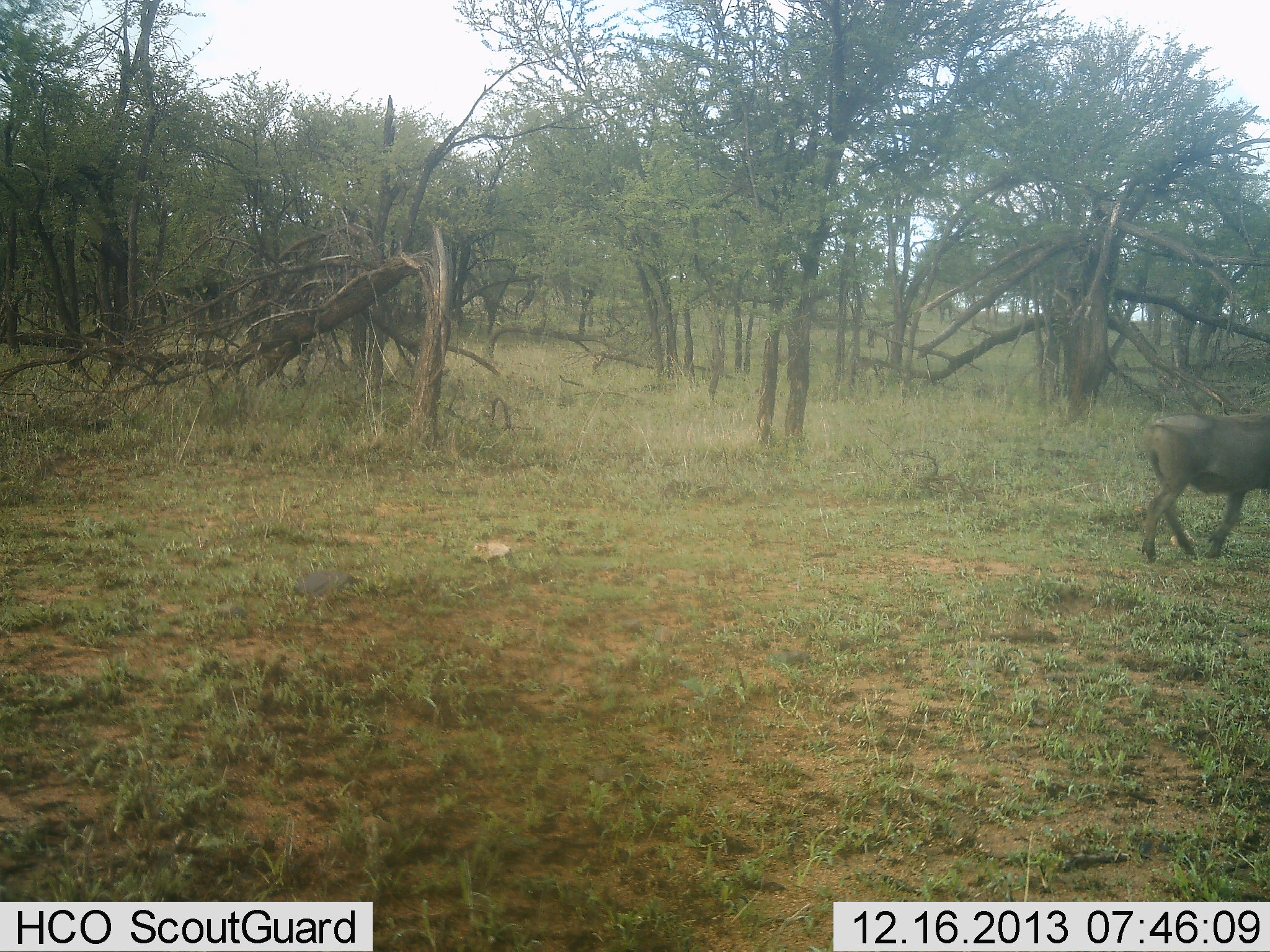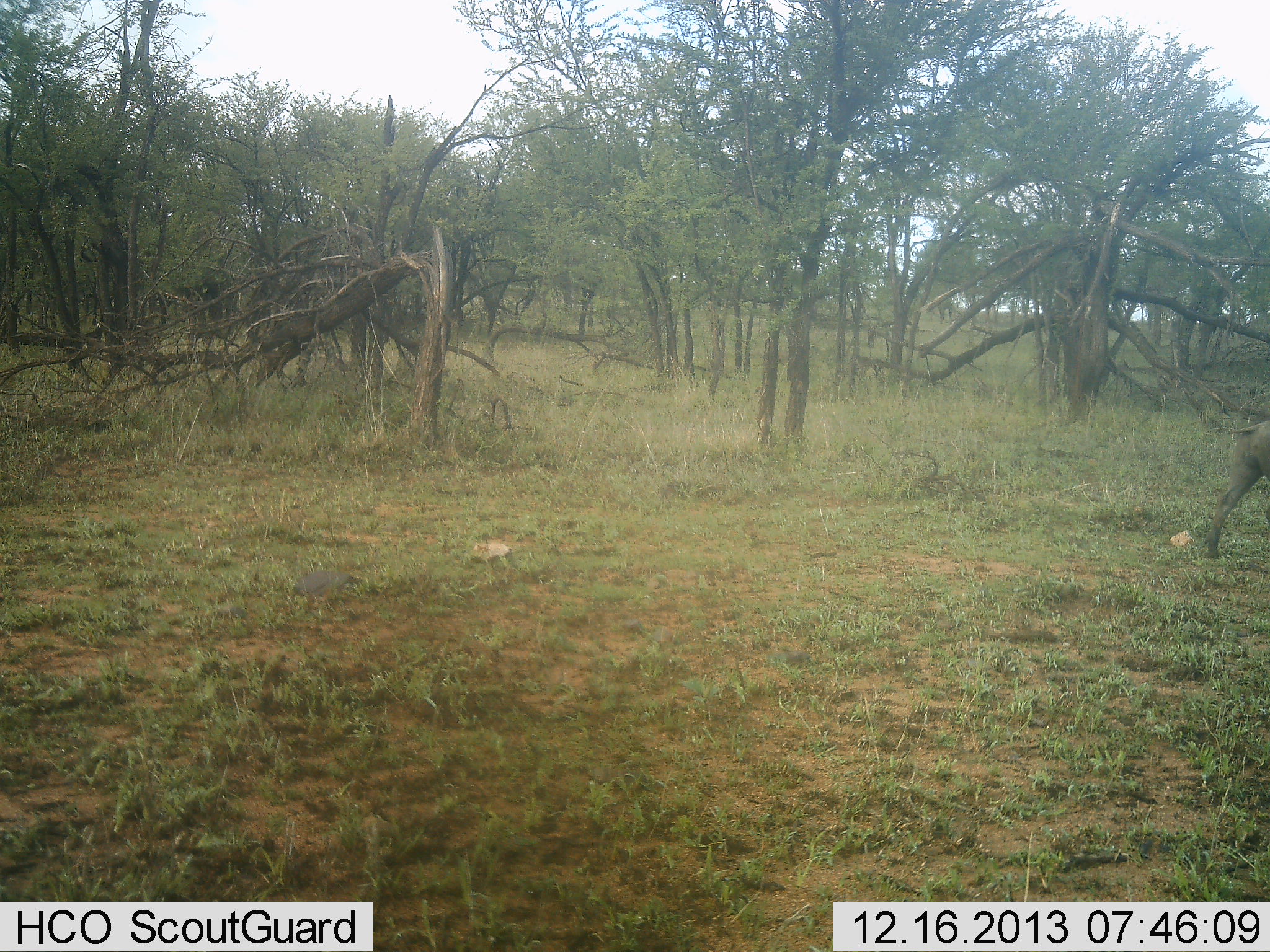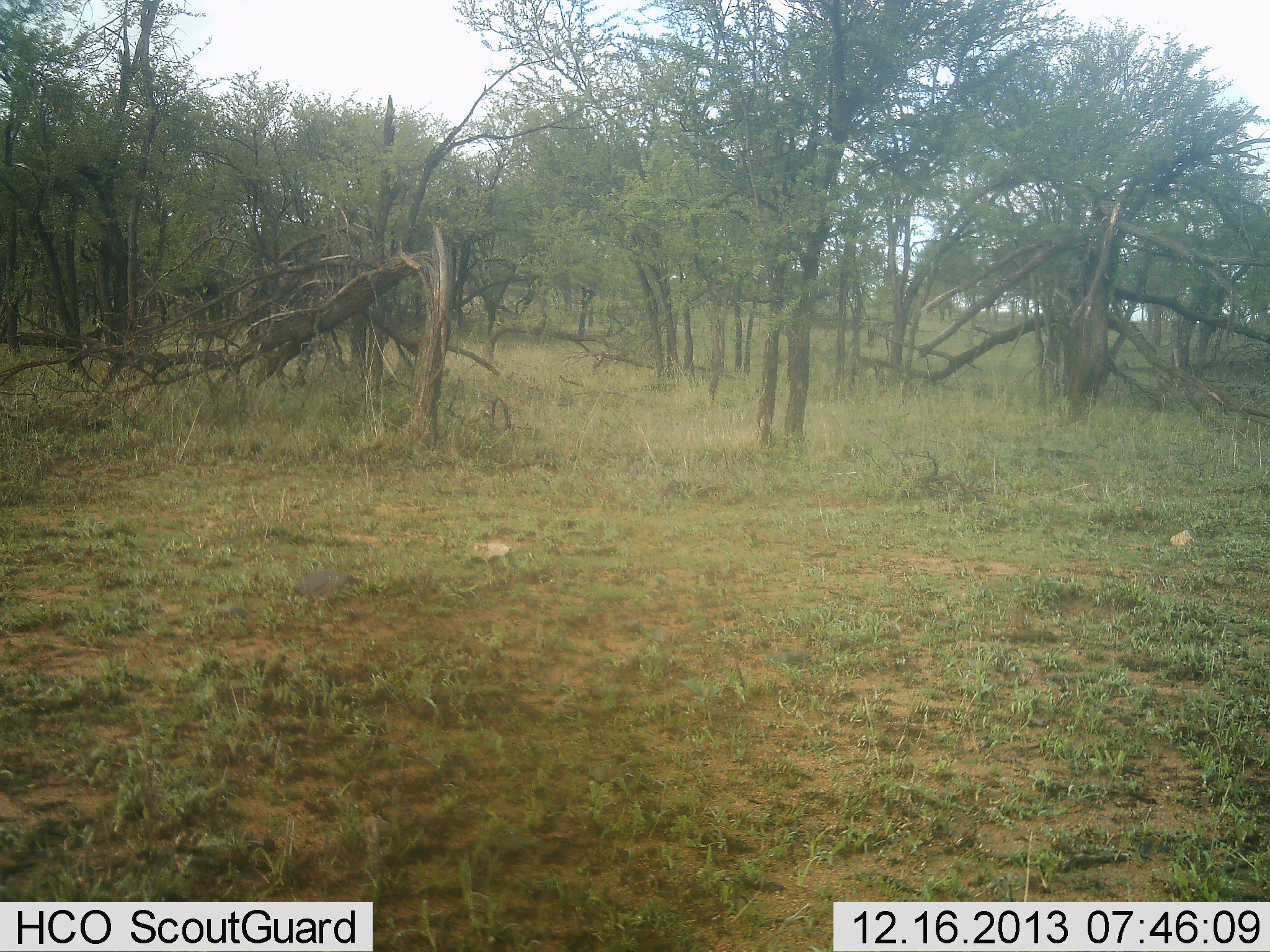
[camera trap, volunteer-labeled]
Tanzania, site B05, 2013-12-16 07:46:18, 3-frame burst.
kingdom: Animalia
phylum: Chordata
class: Mammalia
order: Artiodactyla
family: Suidae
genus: Phacochoerus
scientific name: Phacochoerus africanus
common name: warthog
Warthog (Phacochoerus africanus), count 1. Behavior (volunteer vote fractions): standing 0%, resting 0%, moving 100%, interacting 0%. Young present (vote fraction): 0%. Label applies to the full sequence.